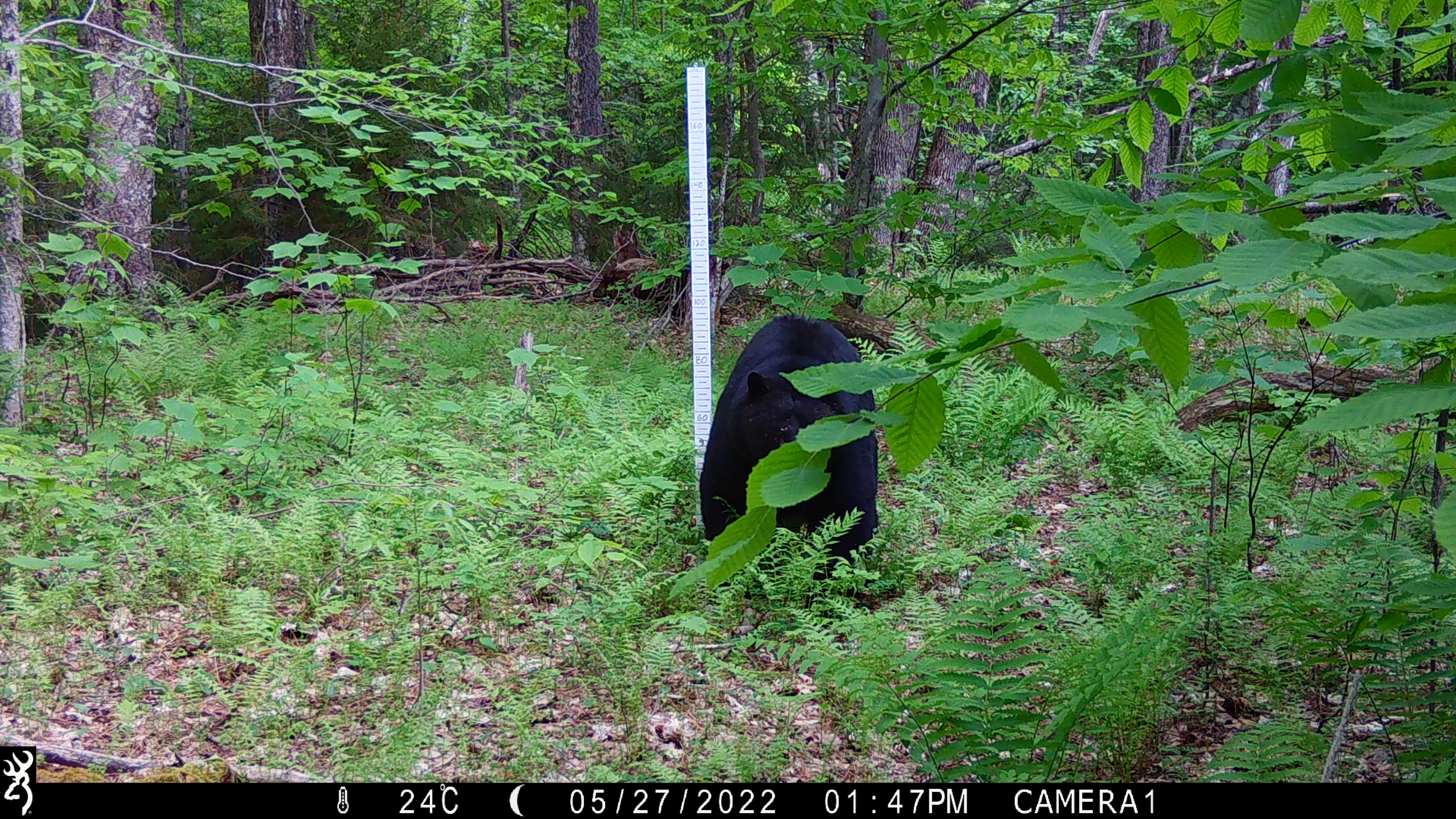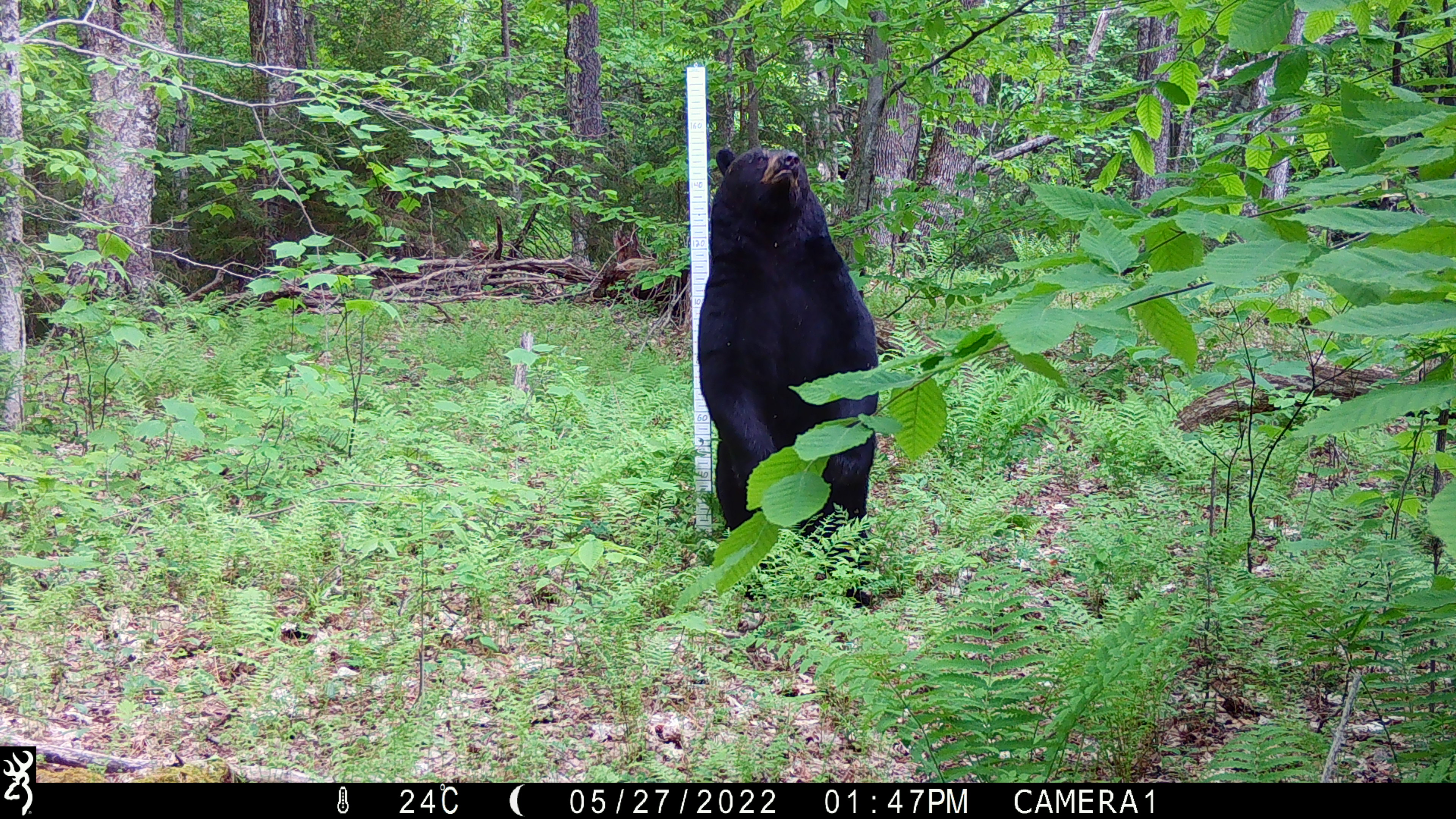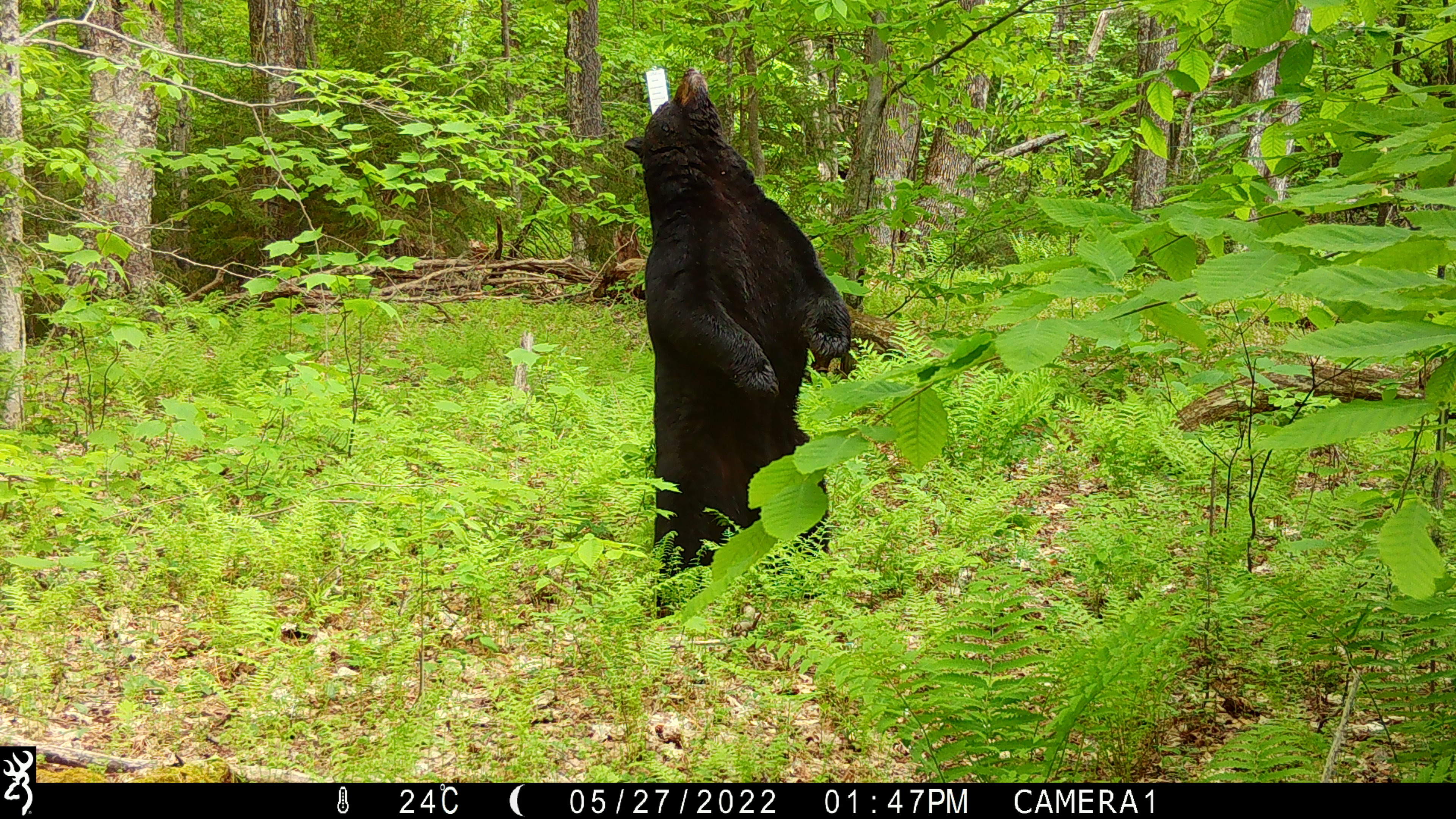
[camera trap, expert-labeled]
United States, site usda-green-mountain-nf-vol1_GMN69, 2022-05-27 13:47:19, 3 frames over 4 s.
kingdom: Animalia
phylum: Chordata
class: Mammalia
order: Carnivora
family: Ursidae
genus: Ursus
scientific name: Ursus americanus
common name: black bear